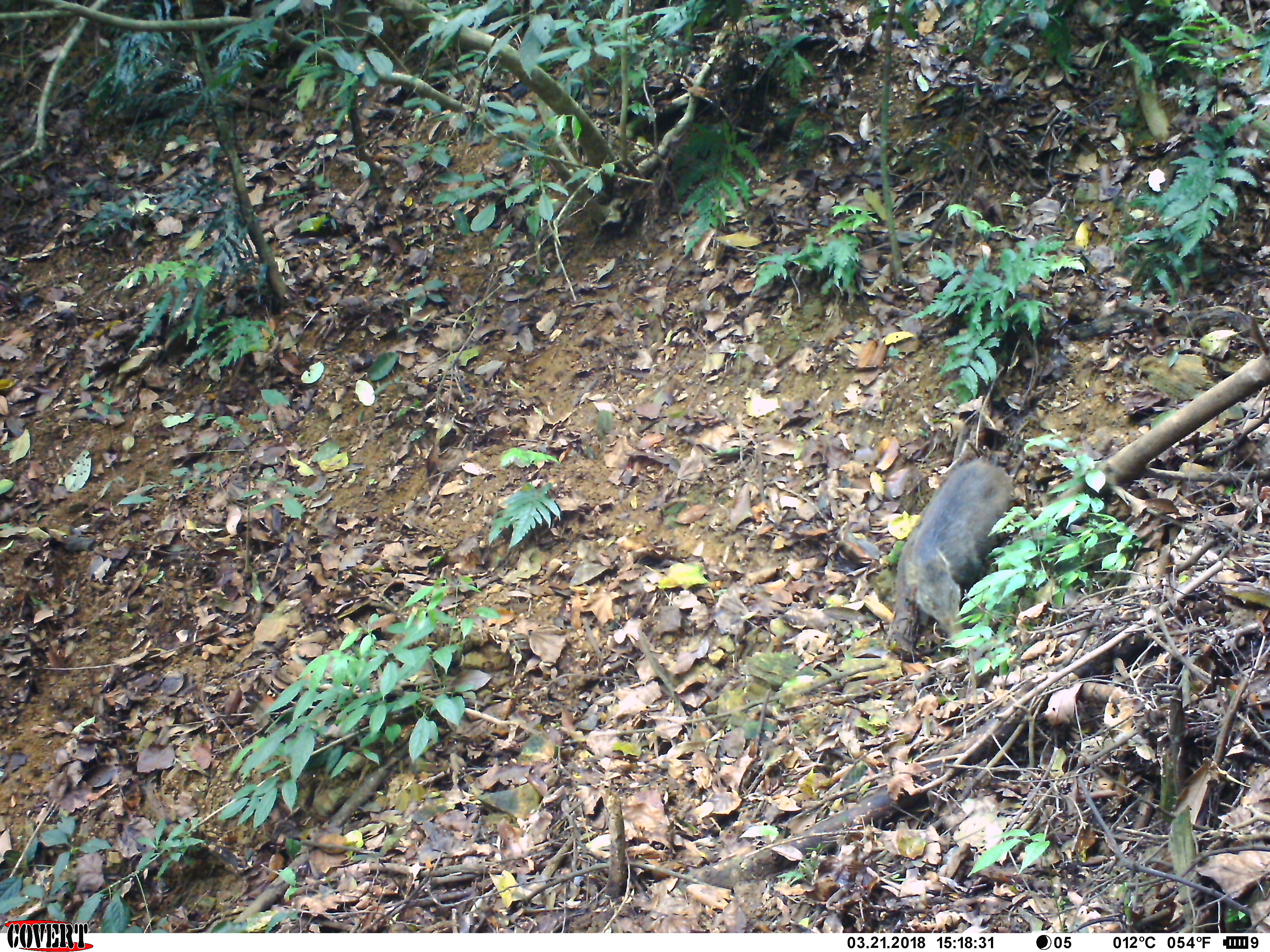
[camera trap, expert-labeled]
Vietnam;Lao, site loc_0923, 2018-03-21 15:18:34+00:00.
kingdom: Animalia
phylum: Chordata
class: Mammalia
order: Artiodactyla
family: Suidae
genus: Sus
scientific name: Sus scrofa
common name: eurasian wild pig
Eurasian wild pig (Sus scrofa). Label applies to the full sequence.